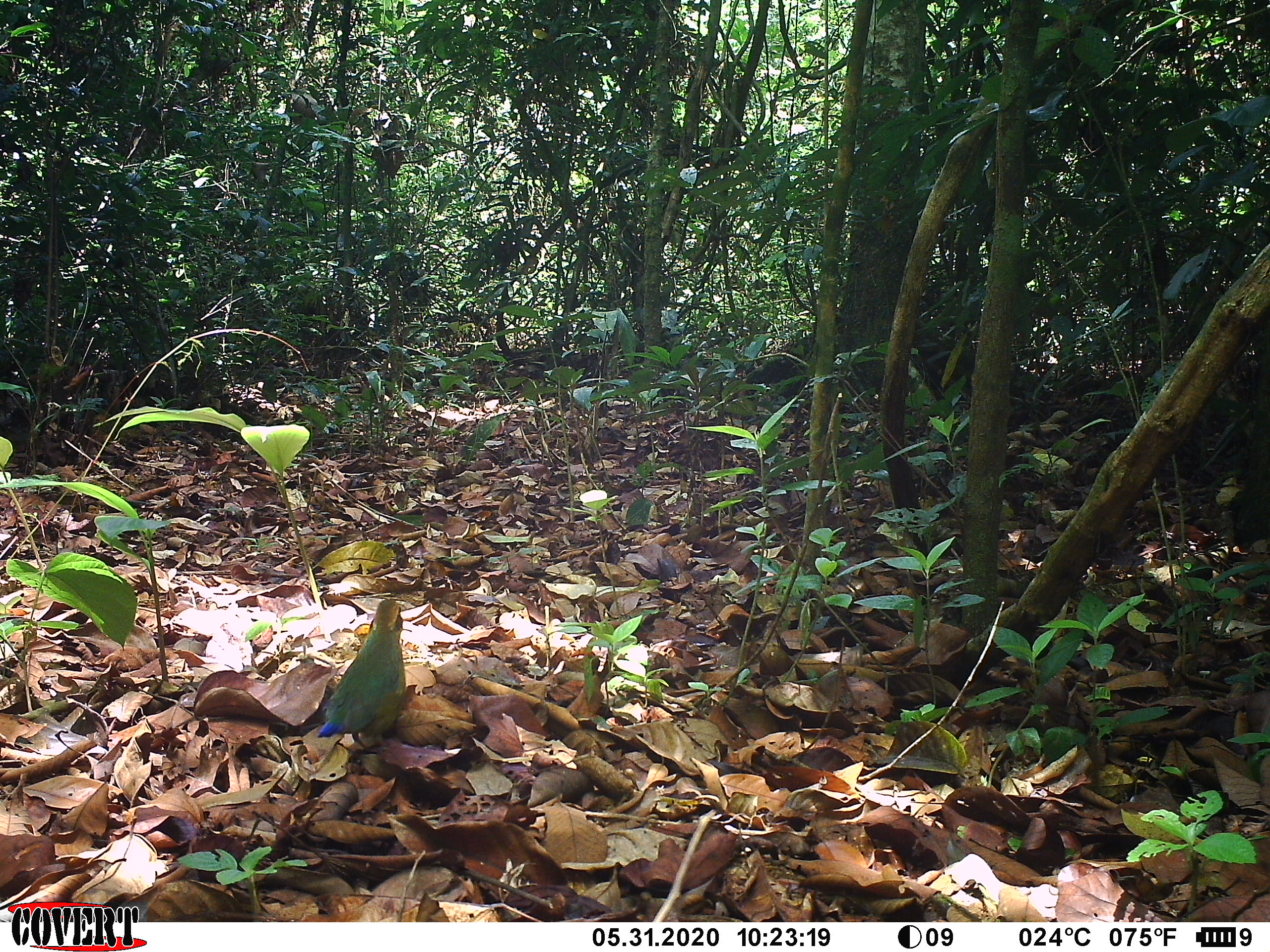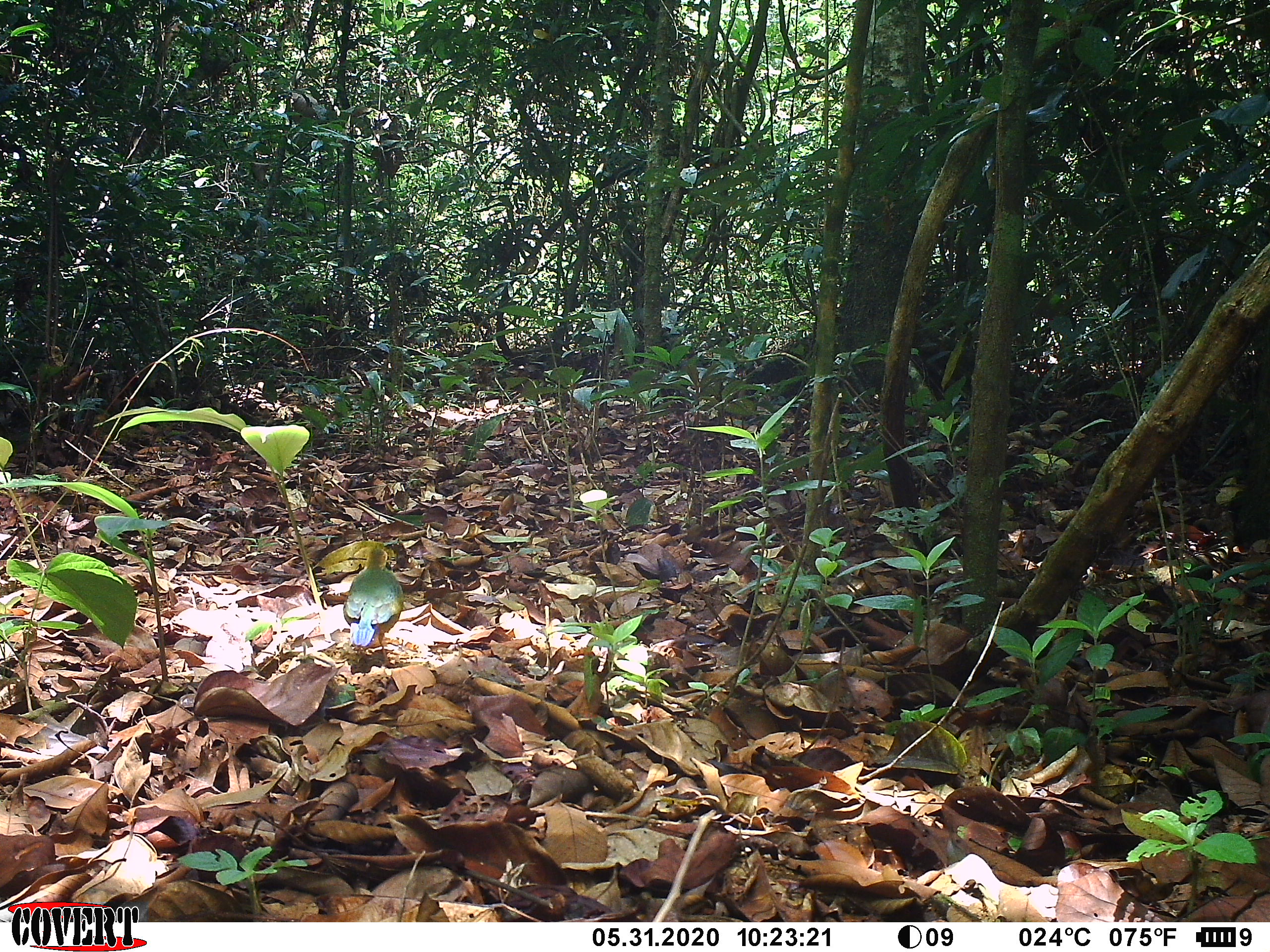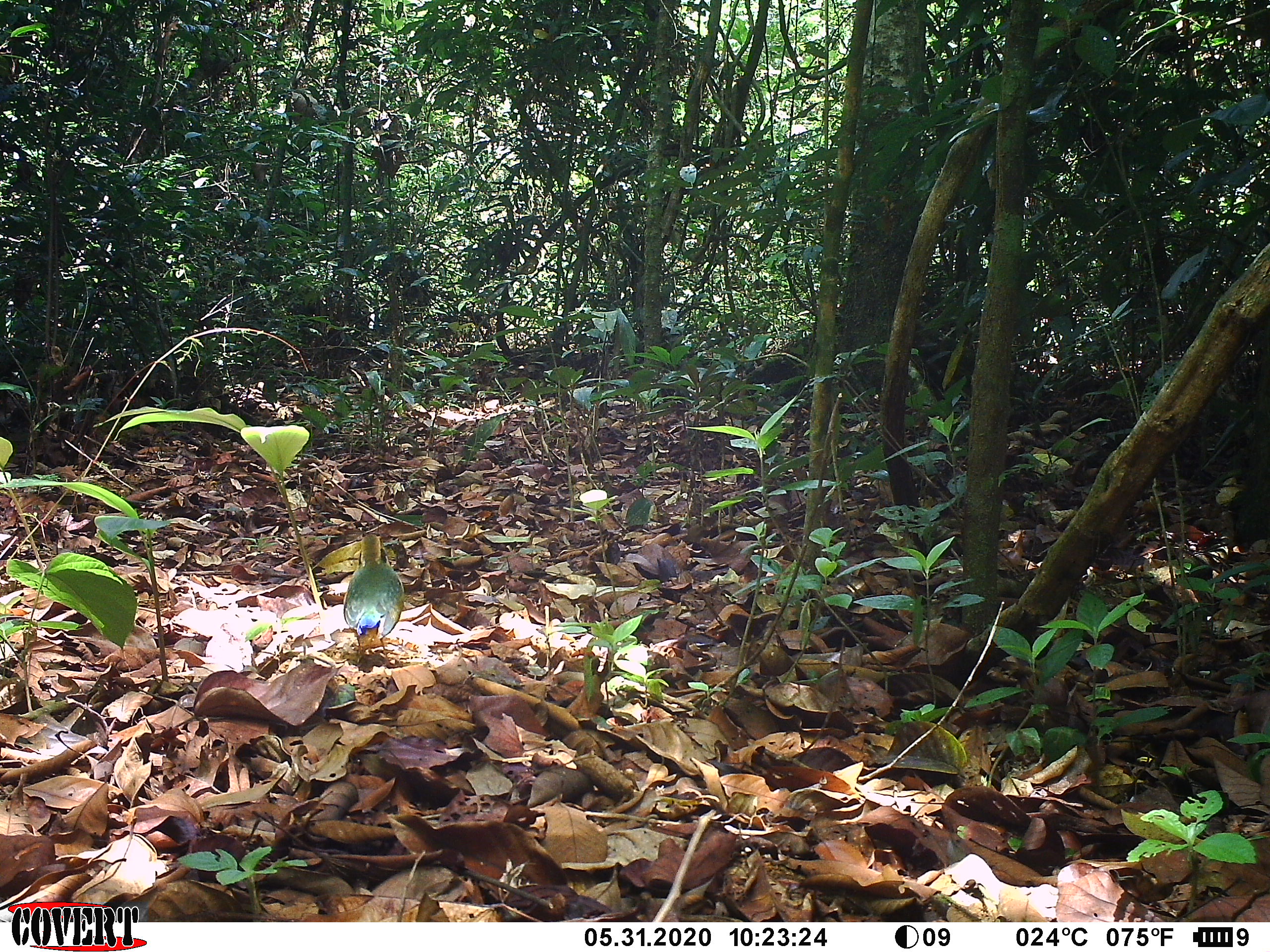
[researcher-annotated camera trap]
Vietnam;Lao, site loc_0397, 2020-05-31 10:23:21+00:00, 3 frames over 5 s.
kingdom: Animalia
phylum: Chordata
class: Aves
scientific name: Aves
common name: bird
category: unidentified bird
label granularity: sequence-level